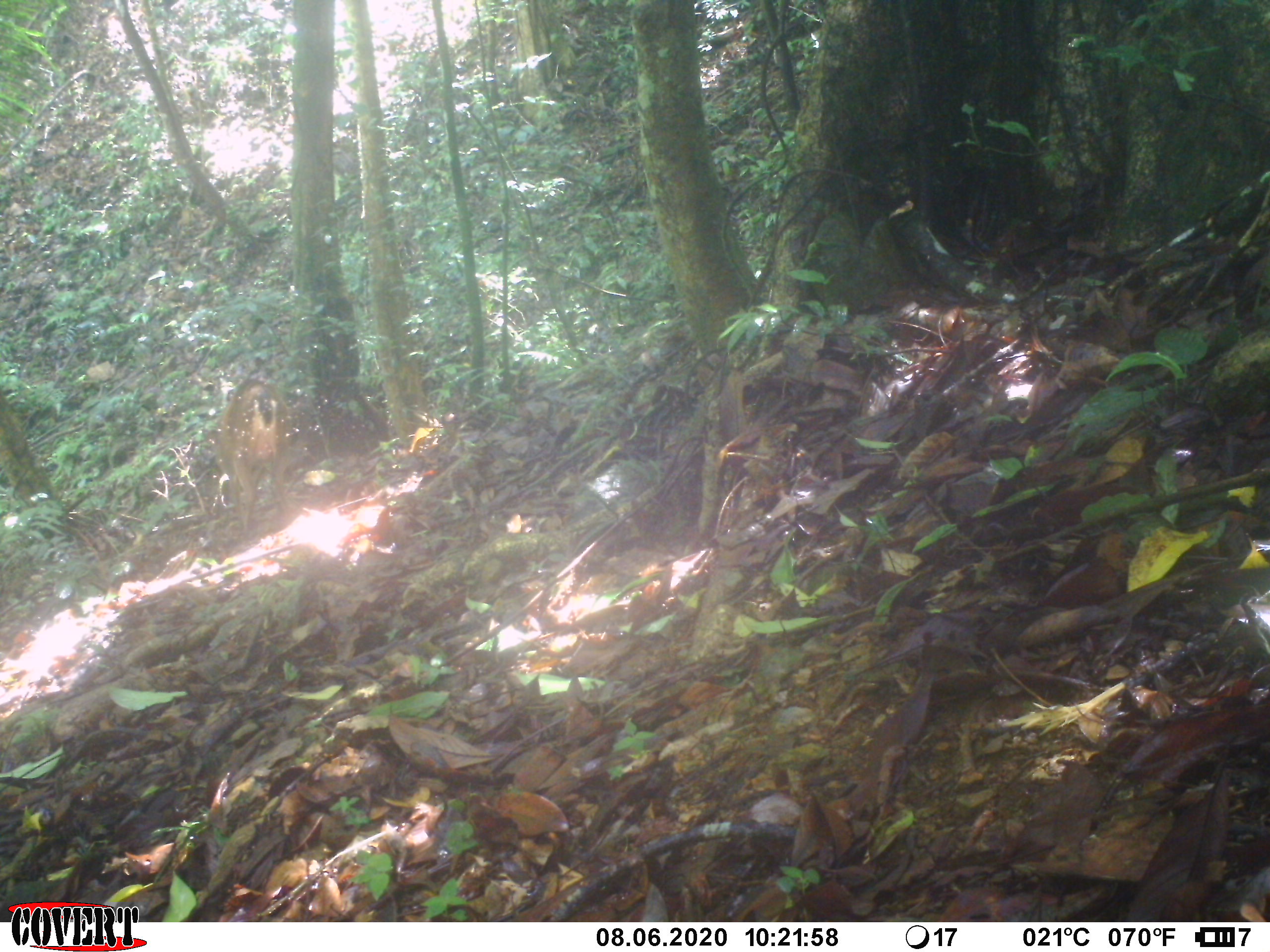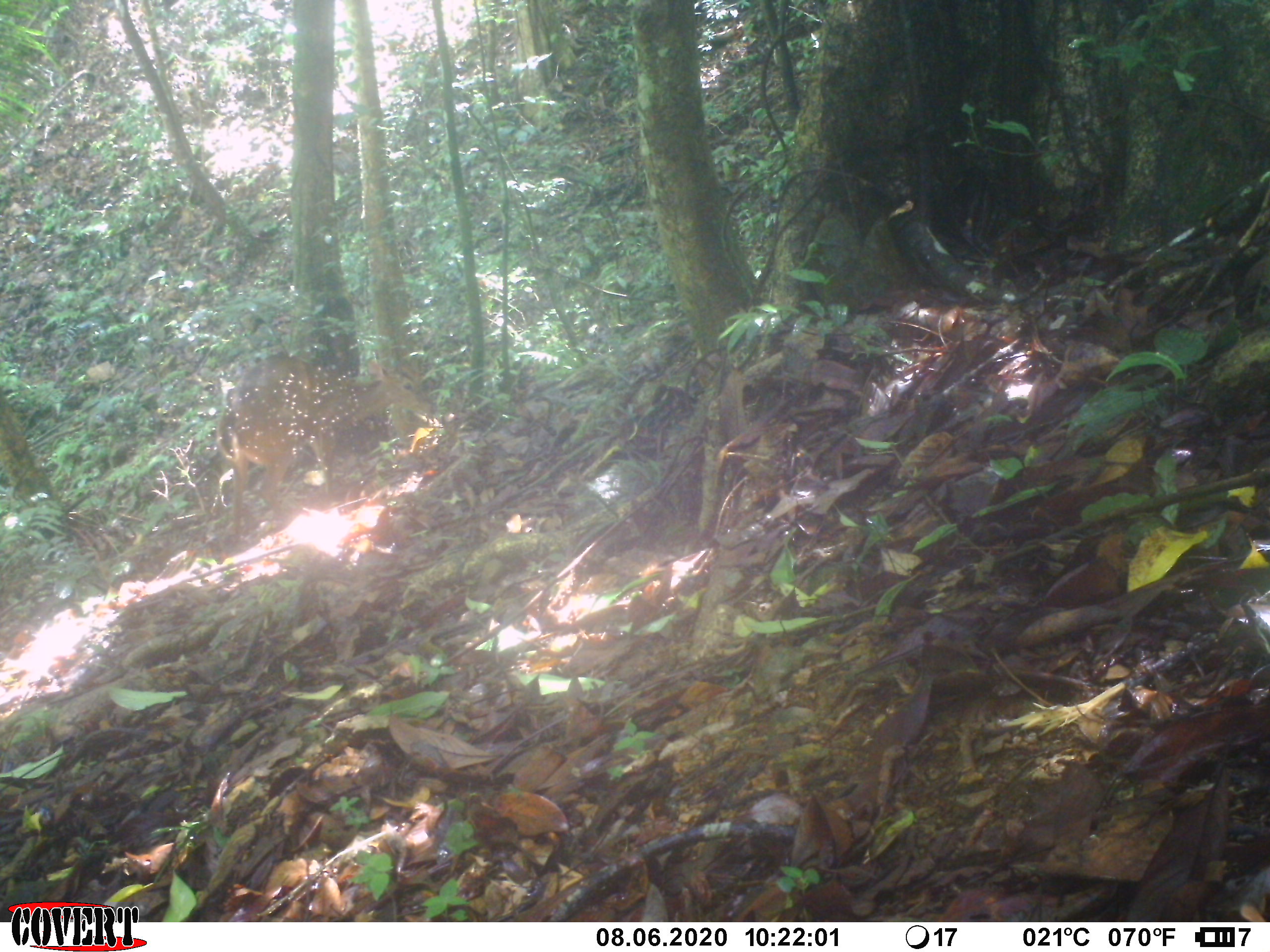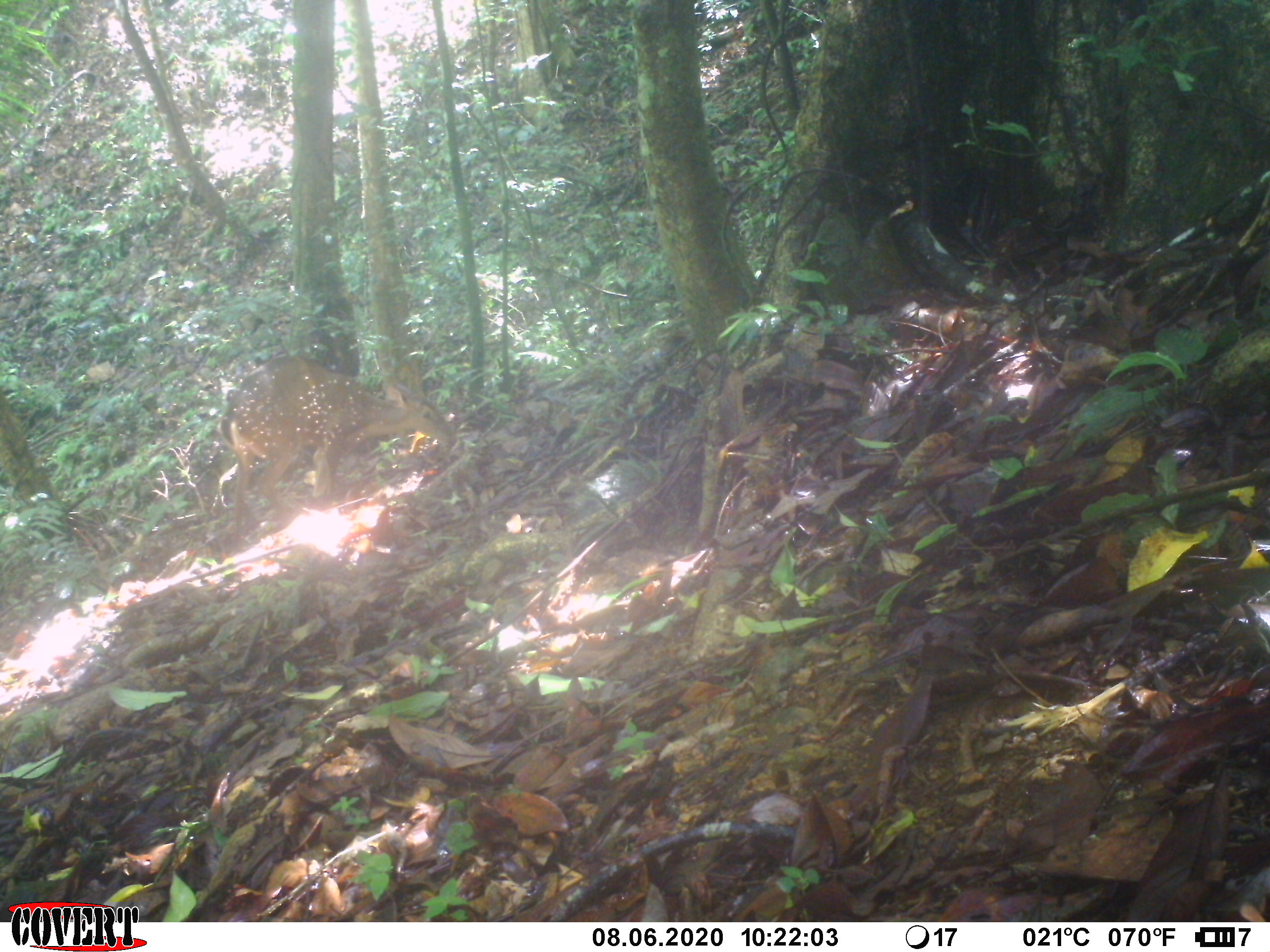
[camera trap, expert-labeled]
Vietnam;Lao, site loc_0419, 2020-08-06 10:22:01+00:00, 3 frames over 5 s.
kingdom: Animalia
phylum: Chordata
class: Mammalia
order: Artiodactyla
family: Cervidae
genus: Muntiacus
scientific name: Muntiacus vuquangensis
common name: large-antlered muntjac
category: large antlered muntjac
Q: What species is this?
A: Large antlered muntjac (large-antlered muntjac) (Muntiacus vuquangensis).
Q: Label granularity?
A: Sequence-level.